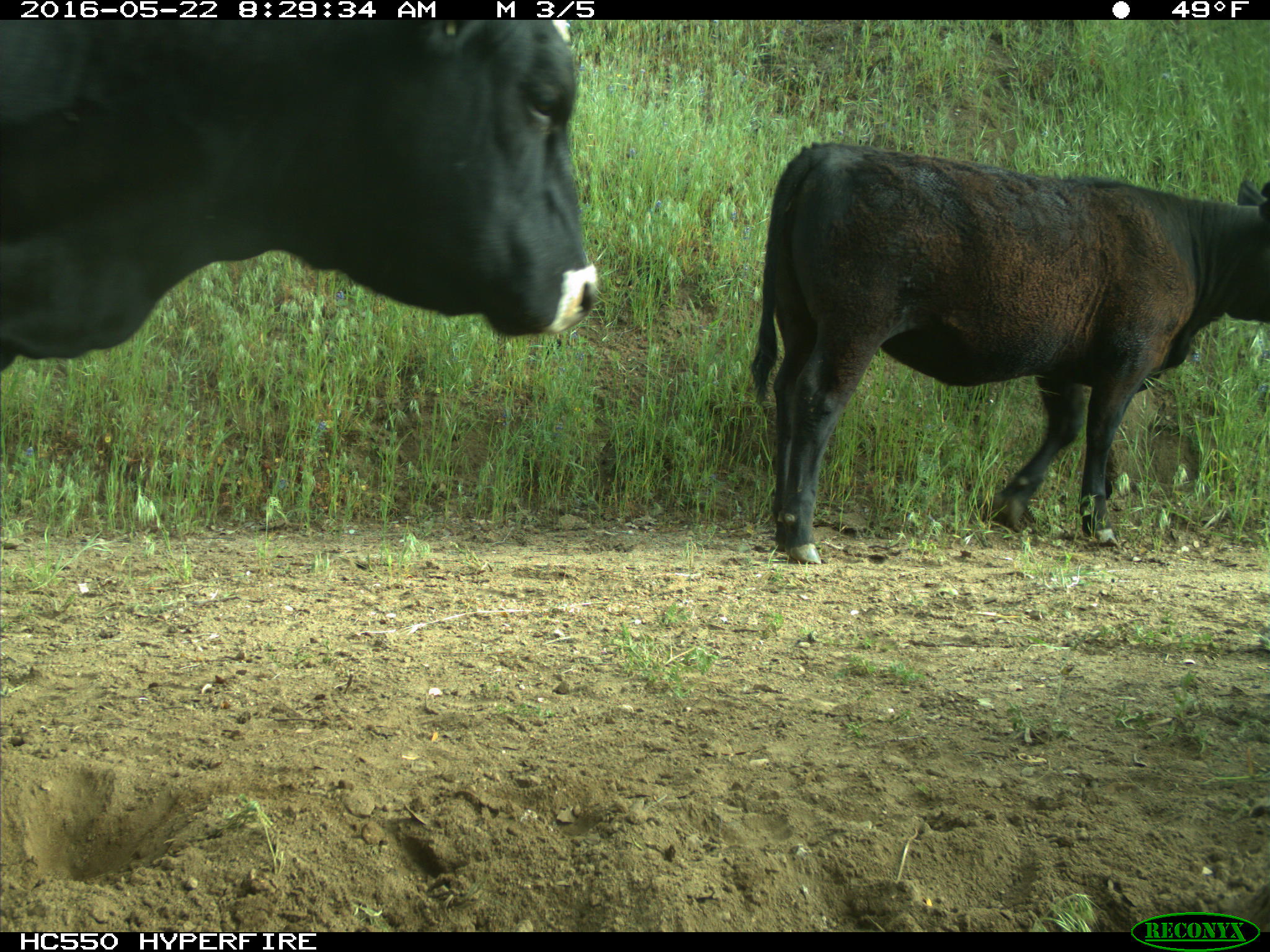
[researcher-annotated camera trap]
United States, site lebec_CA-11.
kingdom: Animalia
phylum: Chordata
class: Mammalia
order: Artiodactyla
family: Bovidae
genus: Bos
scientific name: Bos taurus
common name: domestic cow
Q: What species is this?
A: Bos taurus (domestic cow).